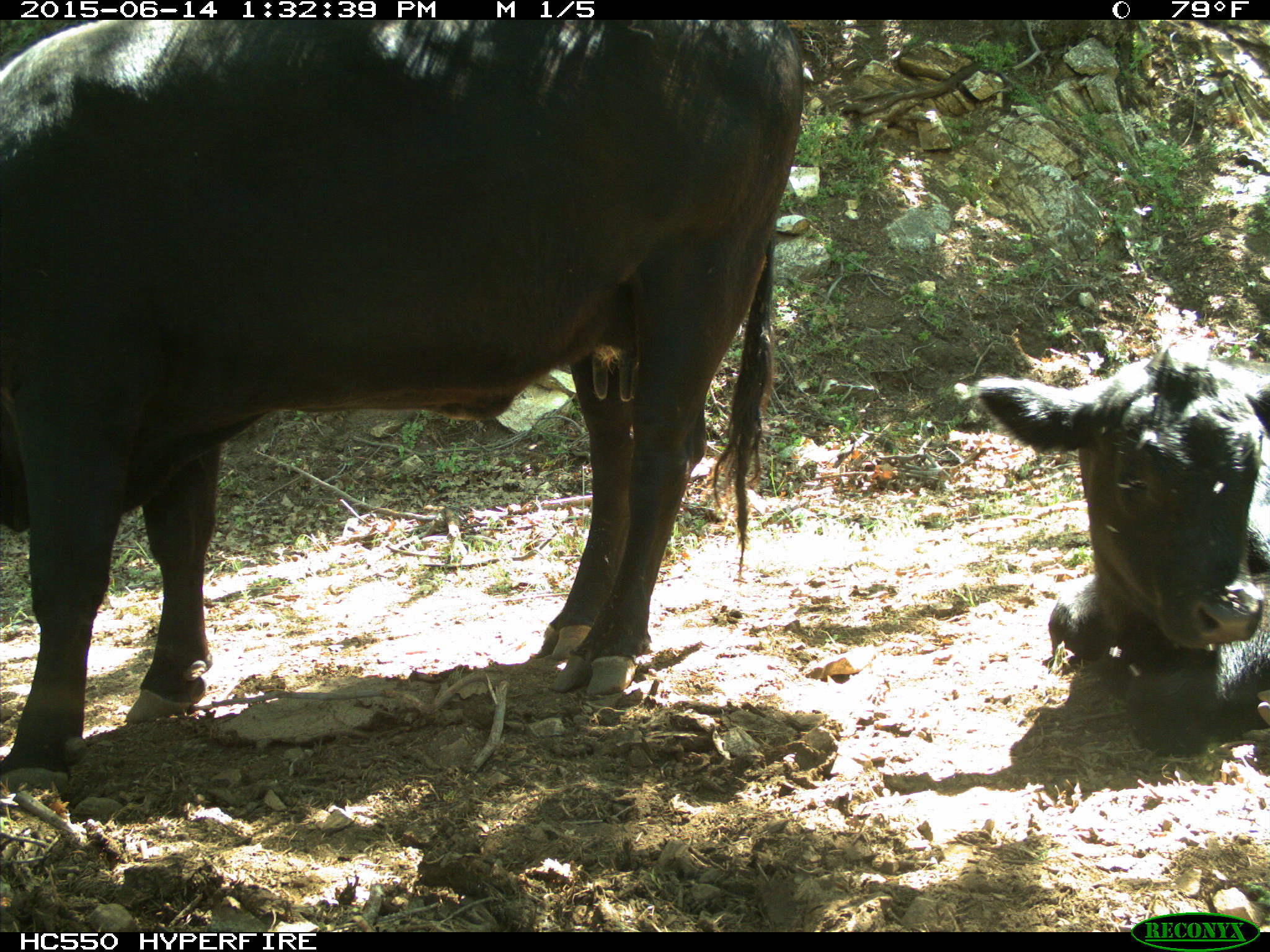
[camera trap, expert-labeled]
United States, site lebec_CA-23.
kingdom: Animalia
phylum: Chordata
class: Mammalia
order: Artiodactyla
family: Bovidae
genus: Bos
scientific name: Bos taurus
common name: domestic cow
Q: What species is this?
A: Bos taurus (domestic cow).